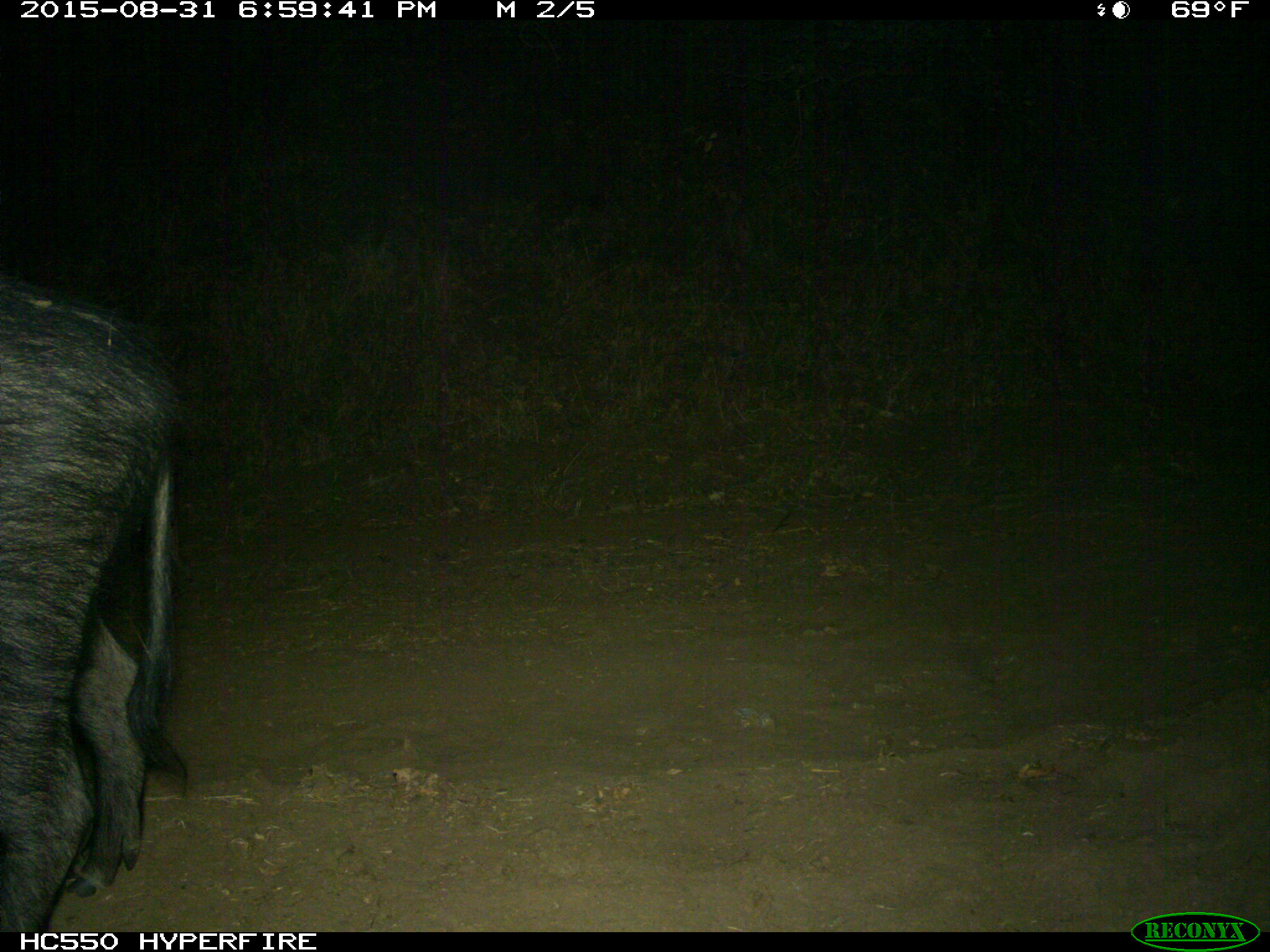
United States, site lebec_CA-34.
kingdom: Animalia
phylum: Chordata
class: Mammalia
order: Artiodactyla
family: Suidae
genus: Sus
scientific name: Sus scrofa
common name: wild boar